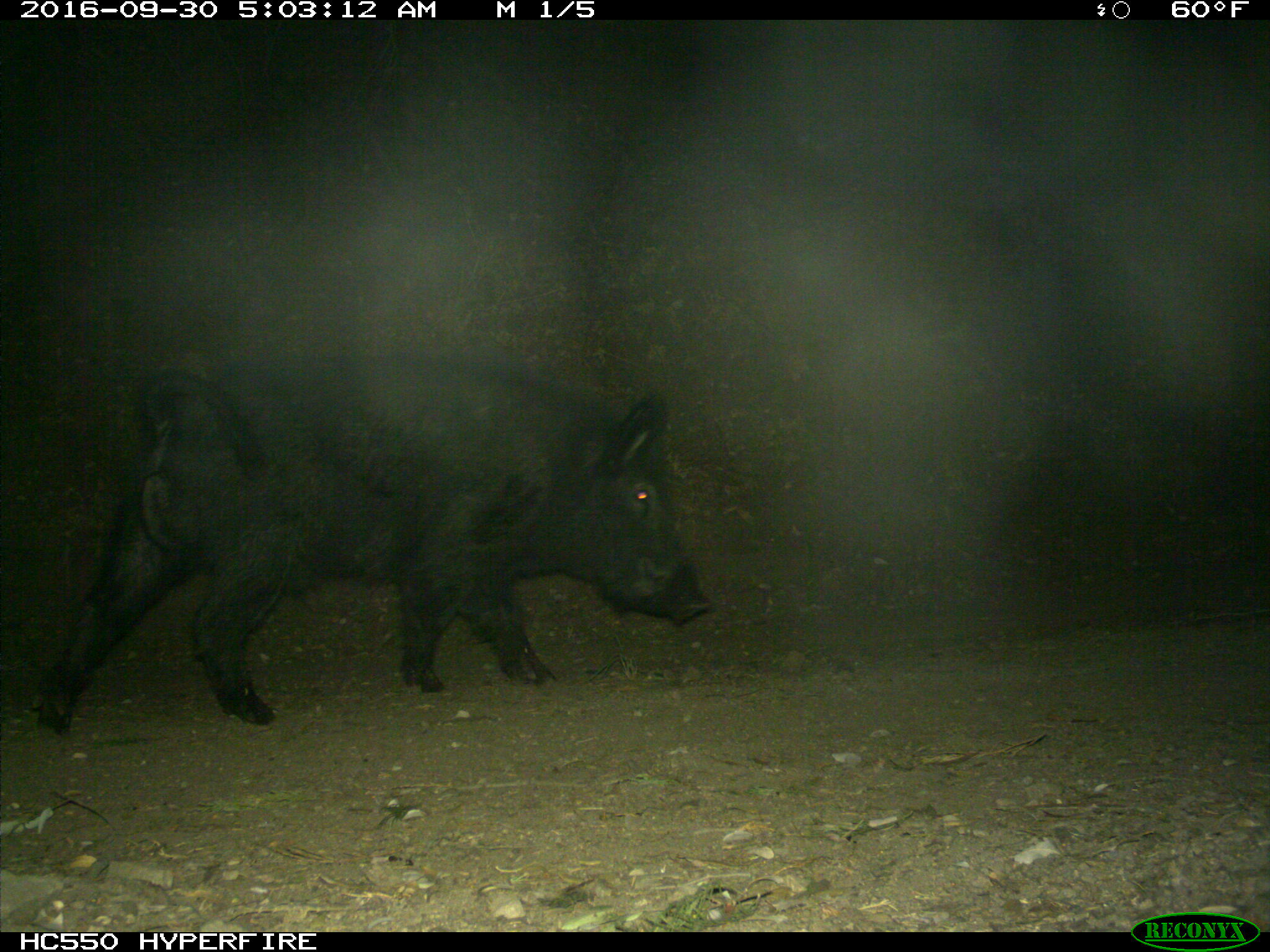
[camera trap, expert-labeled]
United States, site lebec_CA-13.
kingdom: Animalia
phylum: Chordata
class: Mammalia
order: Artiodactyla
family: Suidae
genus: Sus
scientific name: Sus scrofa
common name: wild boar